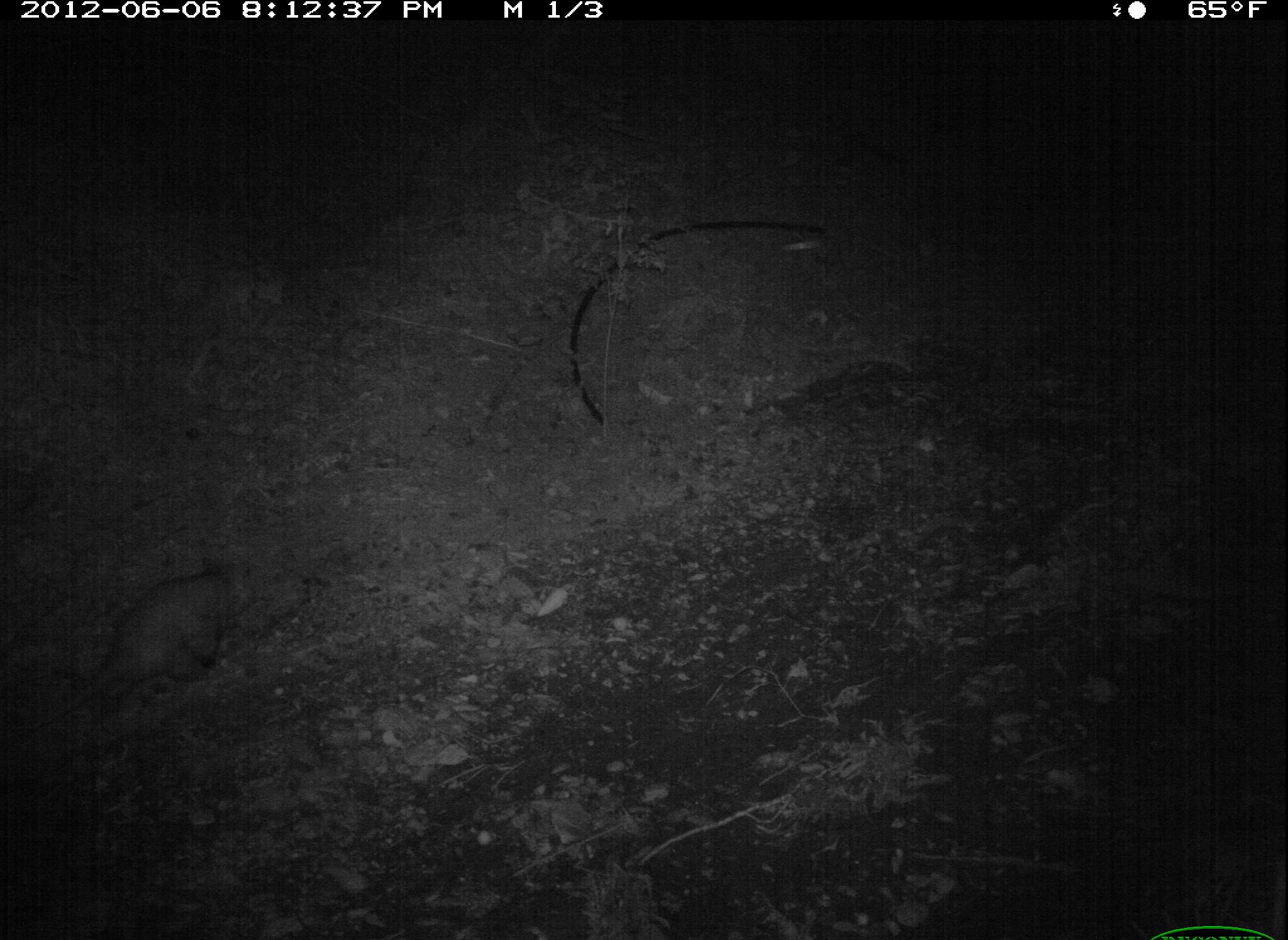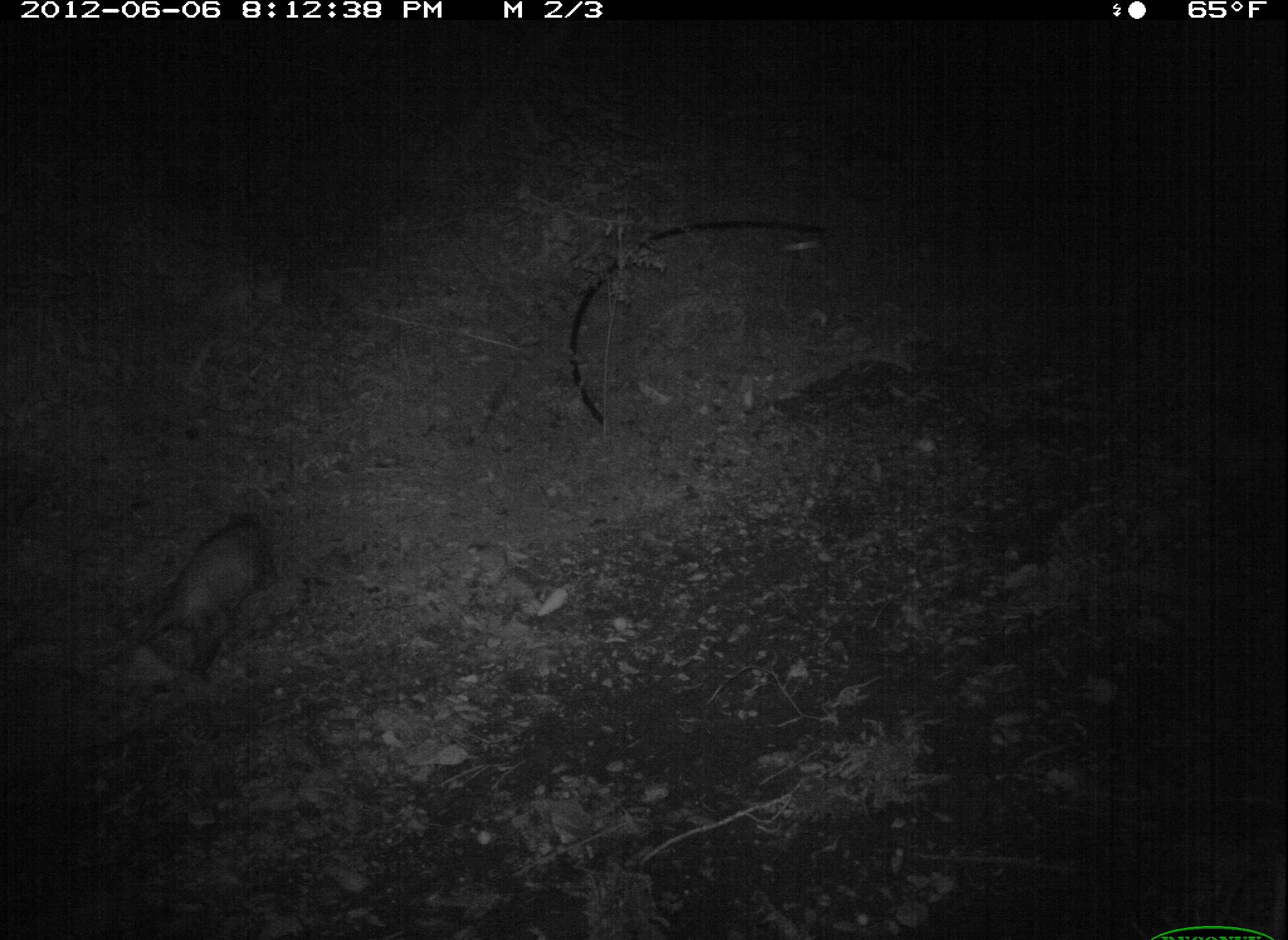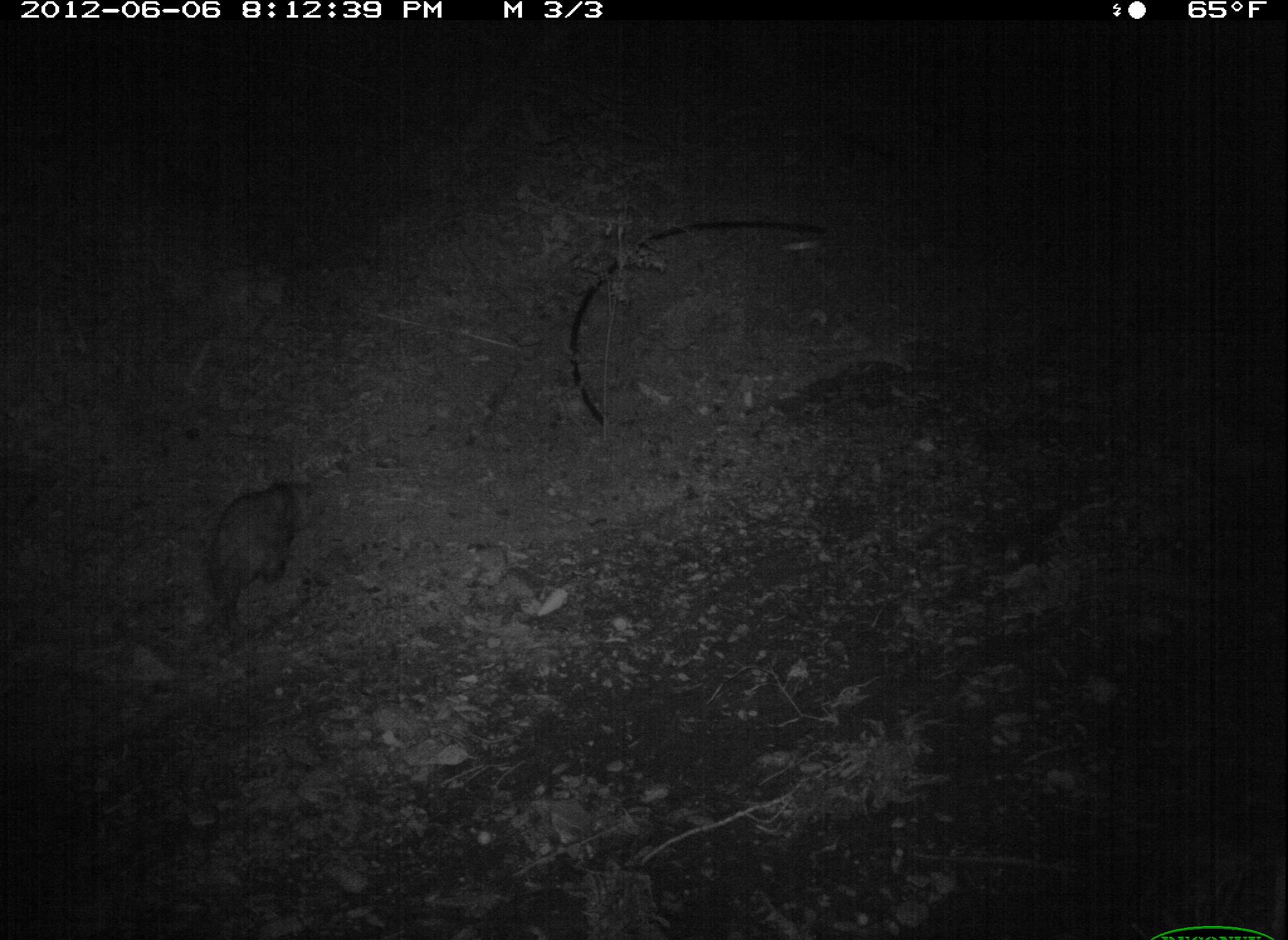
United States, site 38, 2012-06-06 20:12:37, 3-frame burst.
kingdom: Animalia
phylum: Chordata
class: Mammalia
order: Didelphimorphia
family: Didelphidae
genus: Didelphis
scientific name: Didelphis virginiana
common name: virginia opossum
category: opossum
Opossum (virginia opossum) (Didelphis virginiana).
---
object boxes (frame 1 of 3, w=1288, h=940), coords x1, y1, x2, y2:
opossum: 60, 546, 269, 701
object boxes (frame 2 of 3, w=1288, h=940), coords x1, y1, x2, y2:
opossum: 108, 501, 298, 685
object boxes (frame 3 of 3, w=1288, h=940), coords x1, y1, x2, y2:
opossum: 174, 459, 332, 660